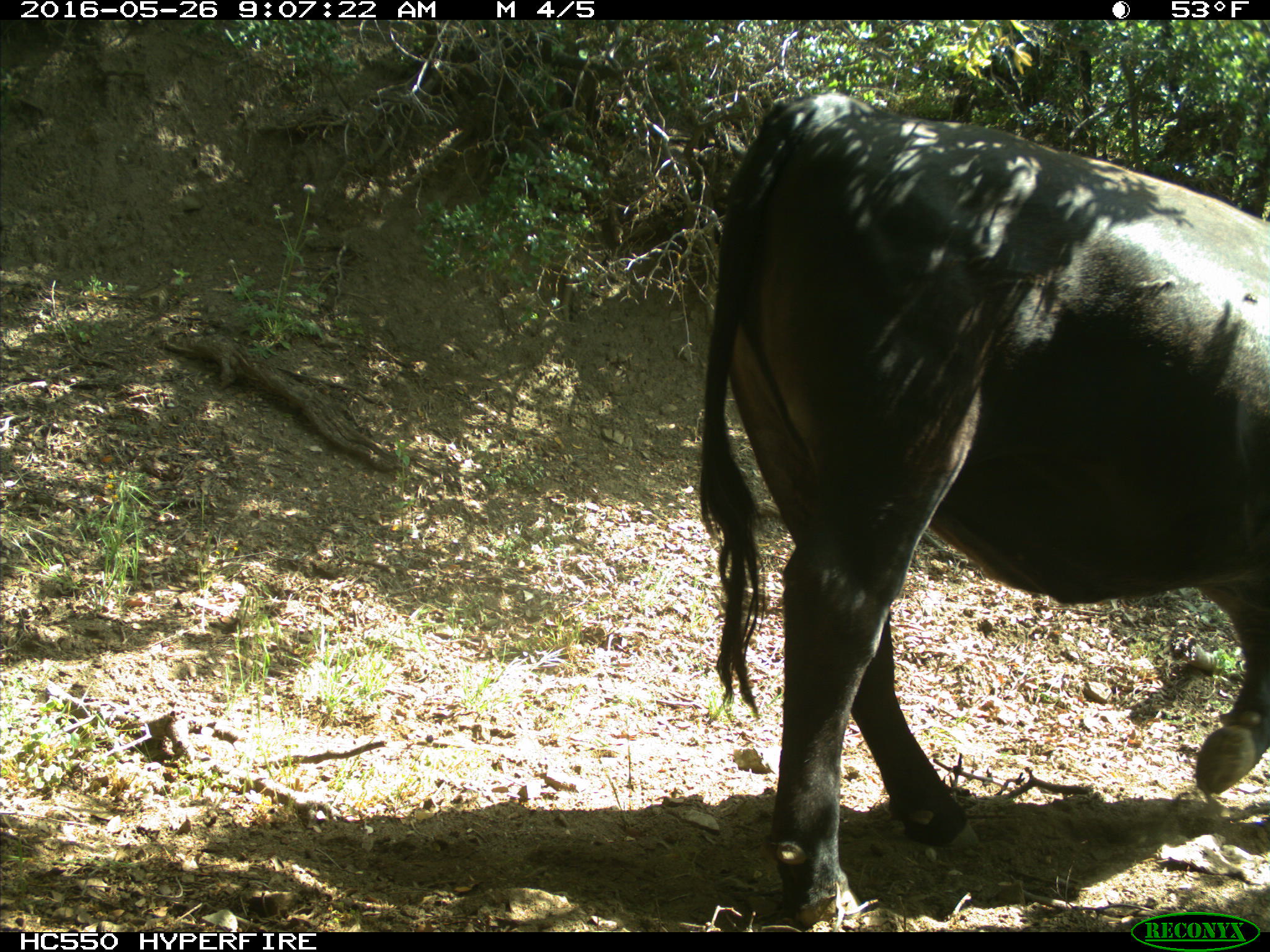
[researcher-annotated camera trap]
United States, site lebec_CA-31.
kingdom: Animalia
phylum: Chordata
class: Mammalia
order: Artiodactyla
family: Bovidae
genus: Bos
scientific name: Bos taurus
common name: domestic cow